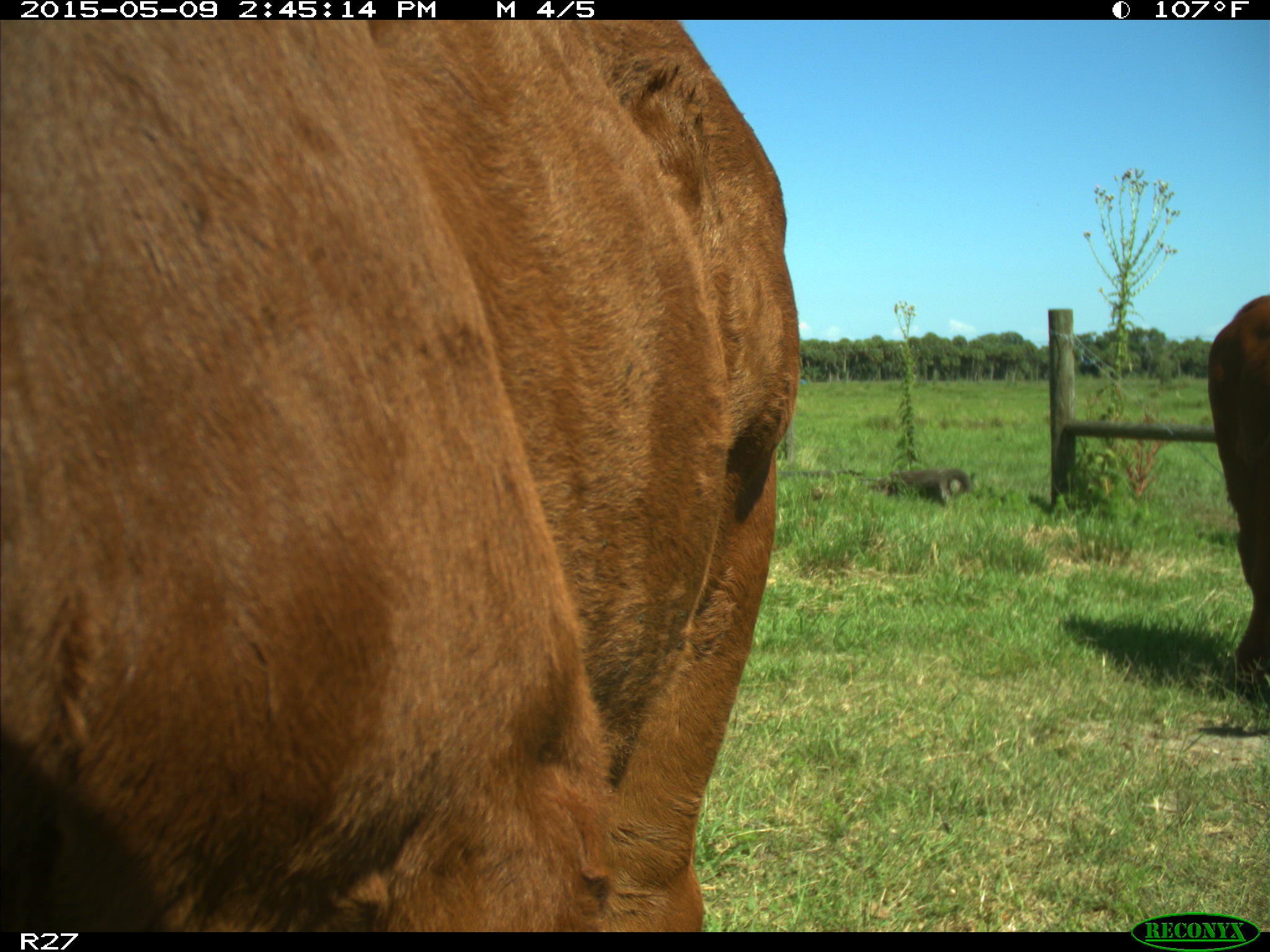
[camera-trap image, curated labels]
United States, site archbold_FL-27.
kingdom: Animalia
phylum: Chordata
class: Mammalia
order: Artiodactyla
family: Bovidae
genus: Bos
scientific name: Bos taurus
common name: domestic cow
Bos taurus (domestic cow).